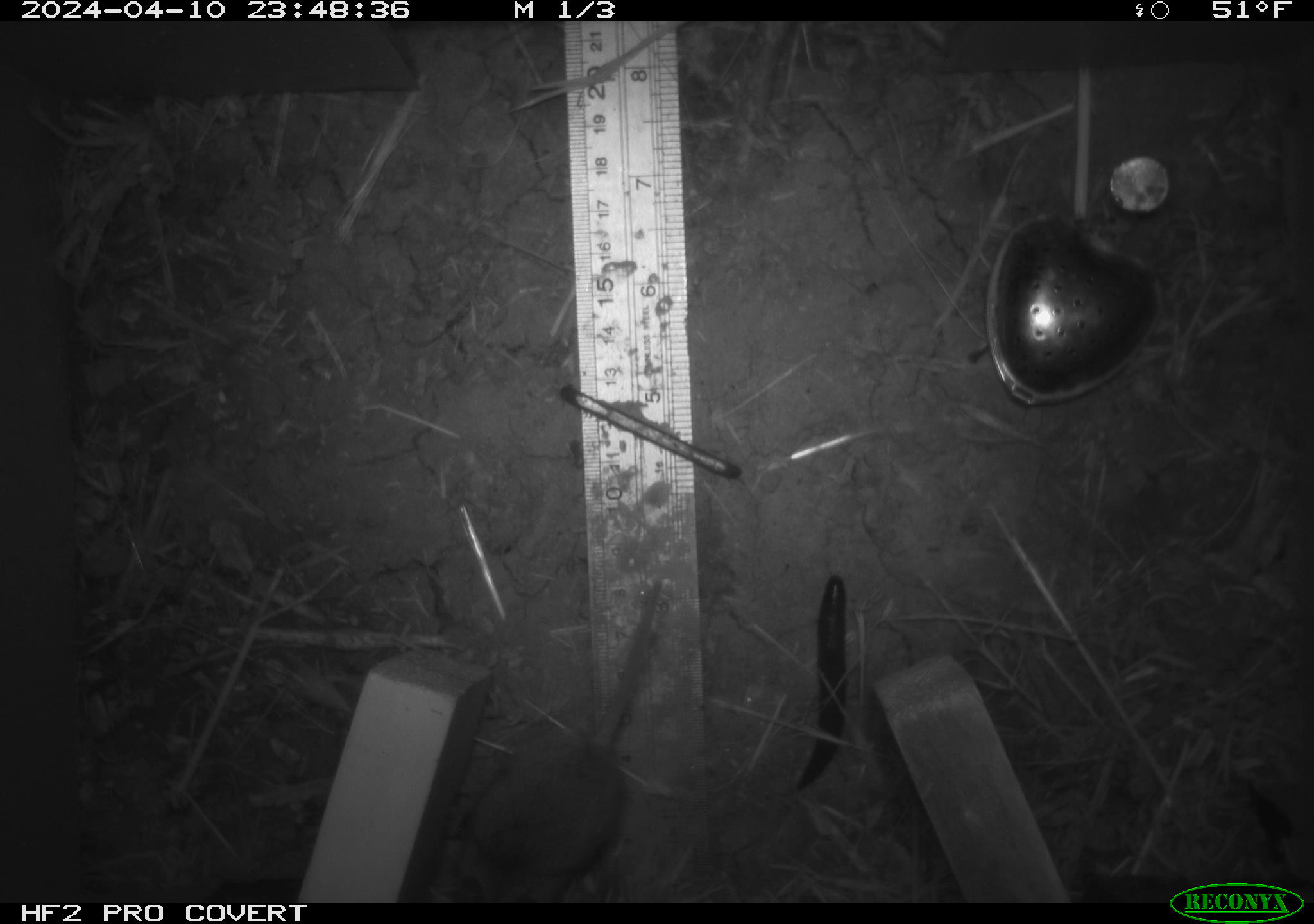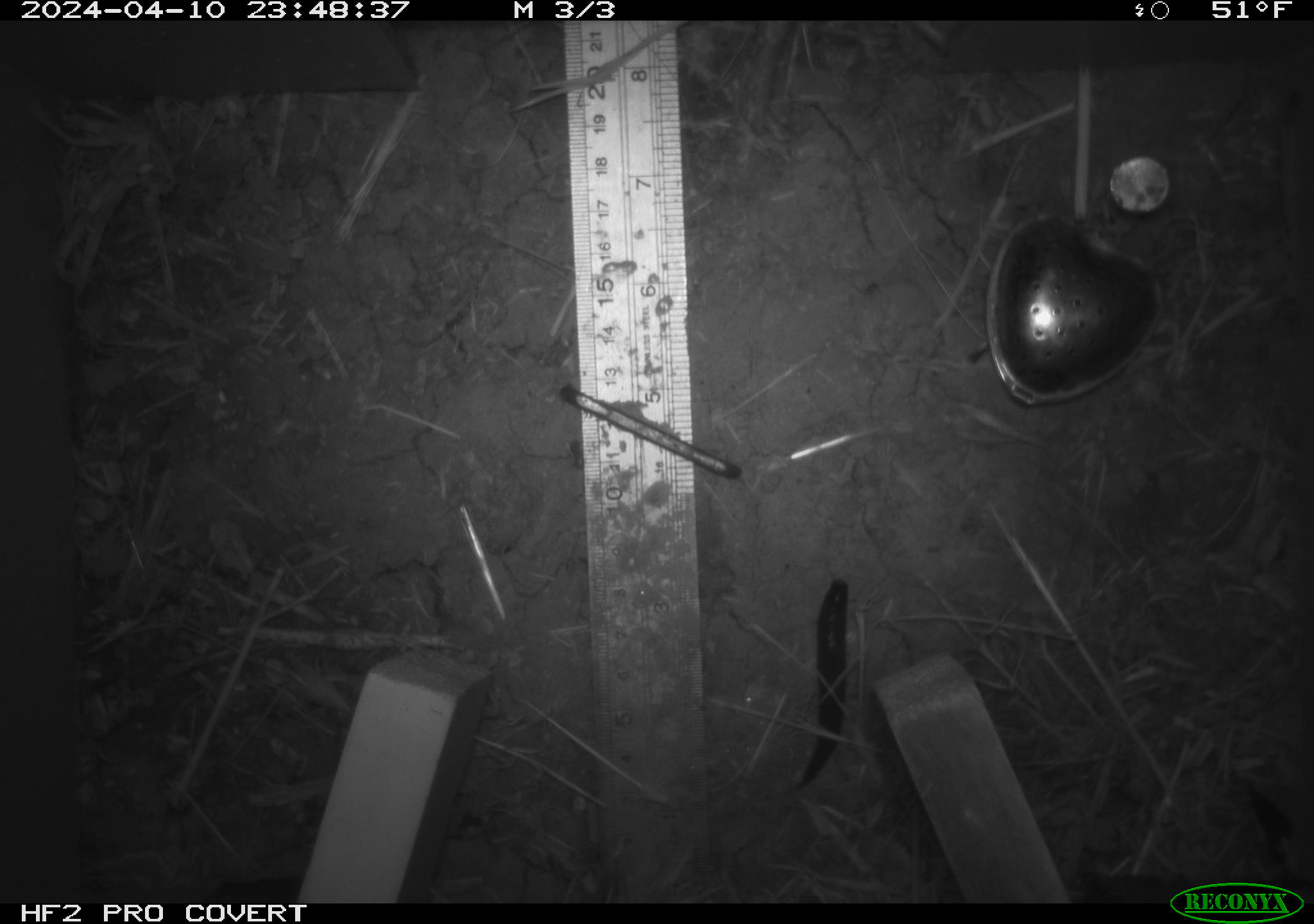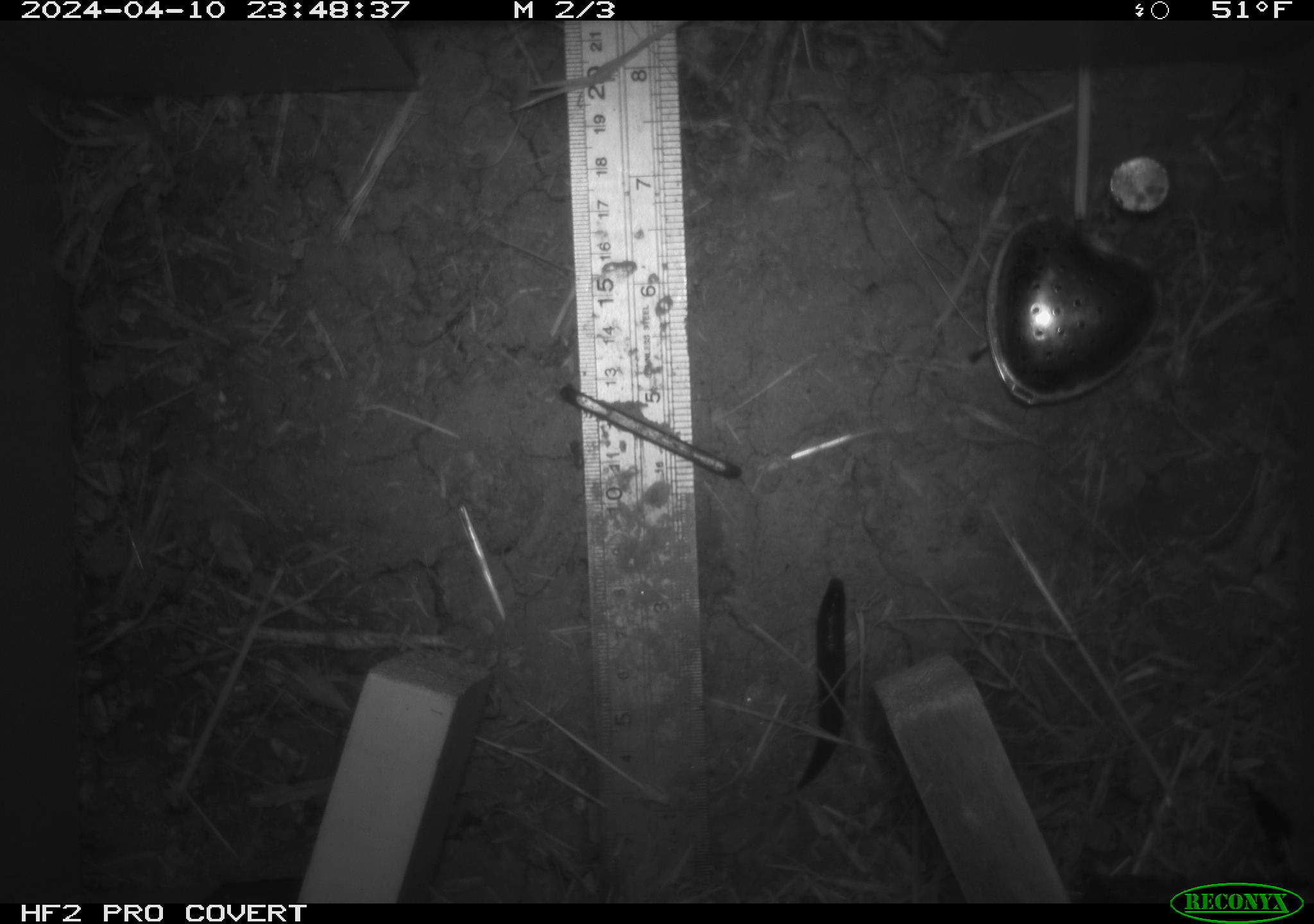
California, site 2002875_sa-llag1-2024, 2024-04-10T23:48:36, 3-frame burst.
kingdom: Animalia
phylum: Mollusca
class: Gastropoda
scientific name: Gastropoda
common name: slug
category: slug species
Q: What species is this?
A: Slug species (slug) (Gastropoda).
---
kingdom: Animalia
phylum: Chordata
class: Mammalia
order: Rodentia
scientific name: Rodentia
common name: mouse species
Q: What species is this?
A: Mouse species (Rodentia).